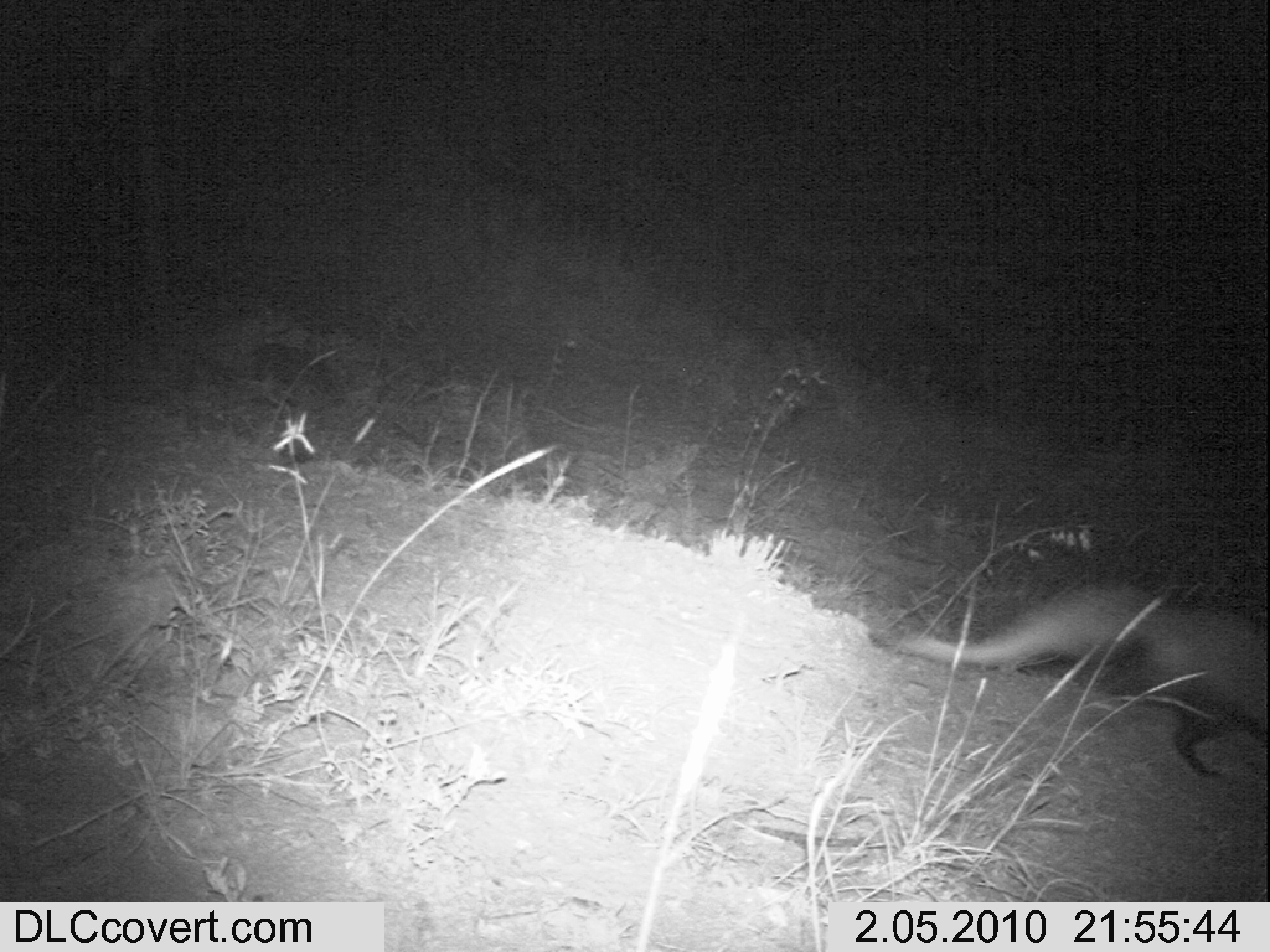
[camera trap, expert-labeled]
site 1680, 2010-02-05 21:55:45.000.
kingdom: Animalia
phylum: Chordata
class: Mammalia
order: Carnivora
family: Herpestidae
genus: Ichneumia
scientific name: Ichneumia albicauda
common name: white-tailed mongoose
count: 1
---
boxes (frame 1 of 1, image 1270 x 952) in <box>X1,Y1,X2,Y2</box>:
ichneumia albicauda: <box>869,576,1265,779</box>